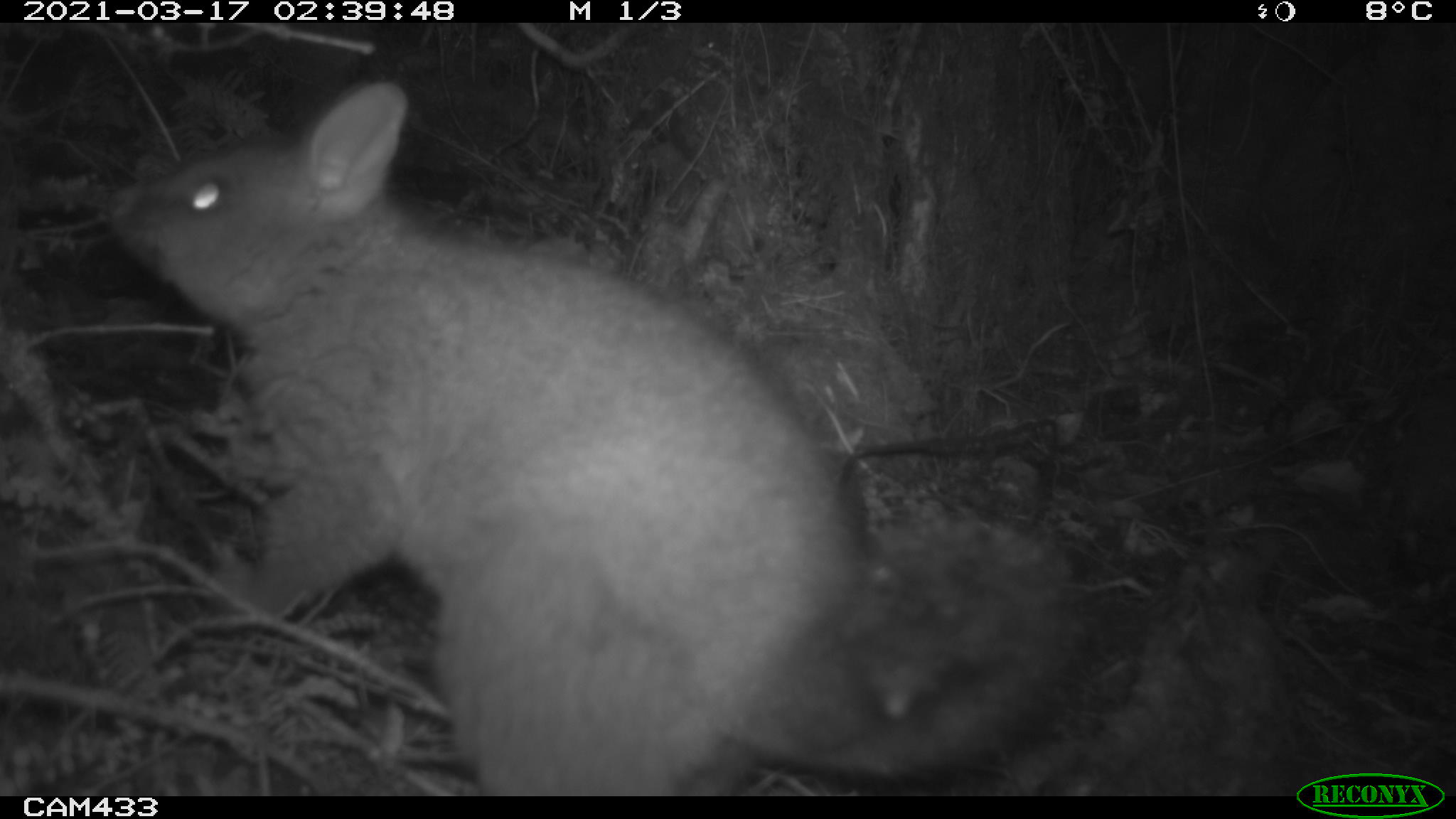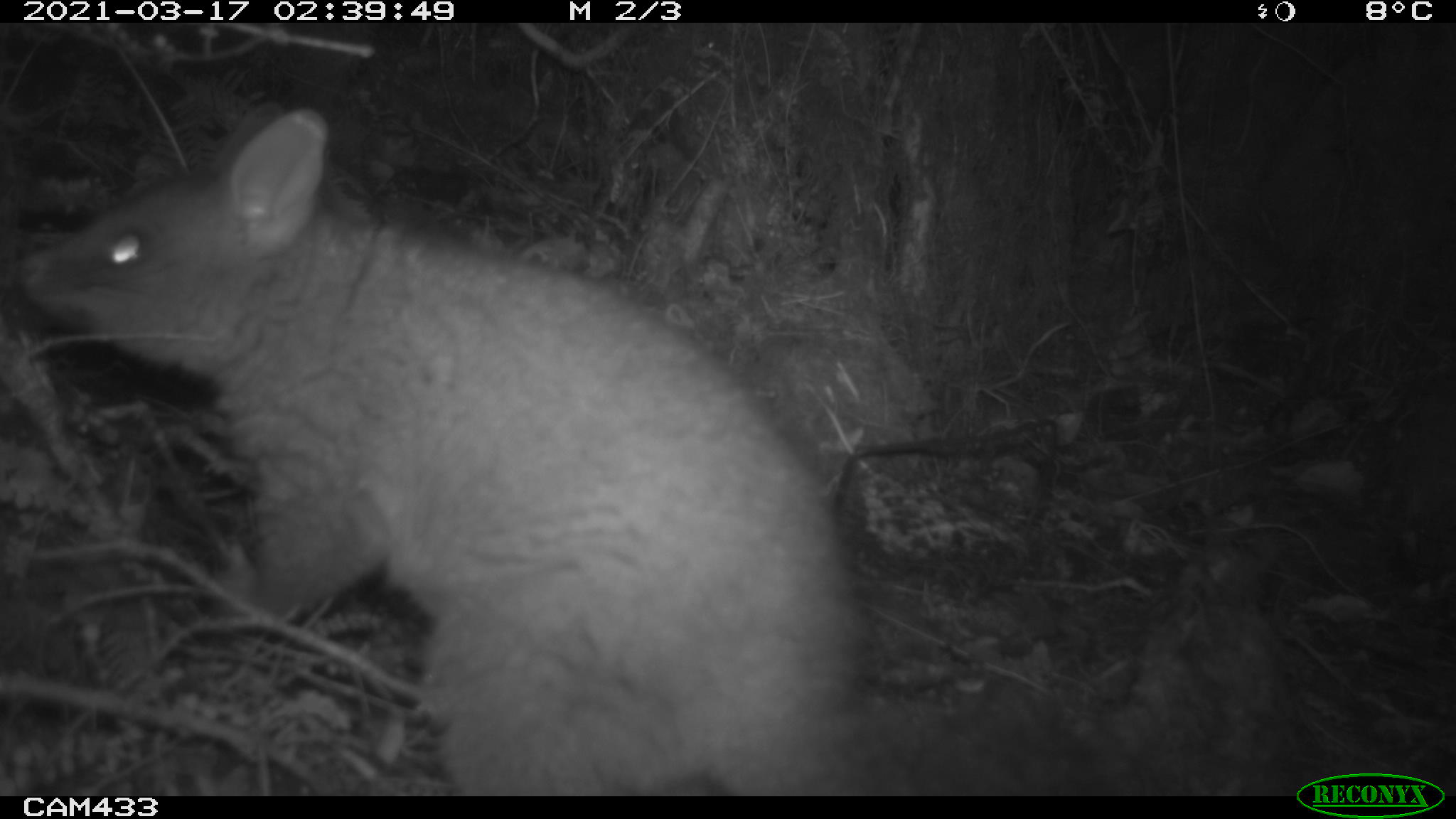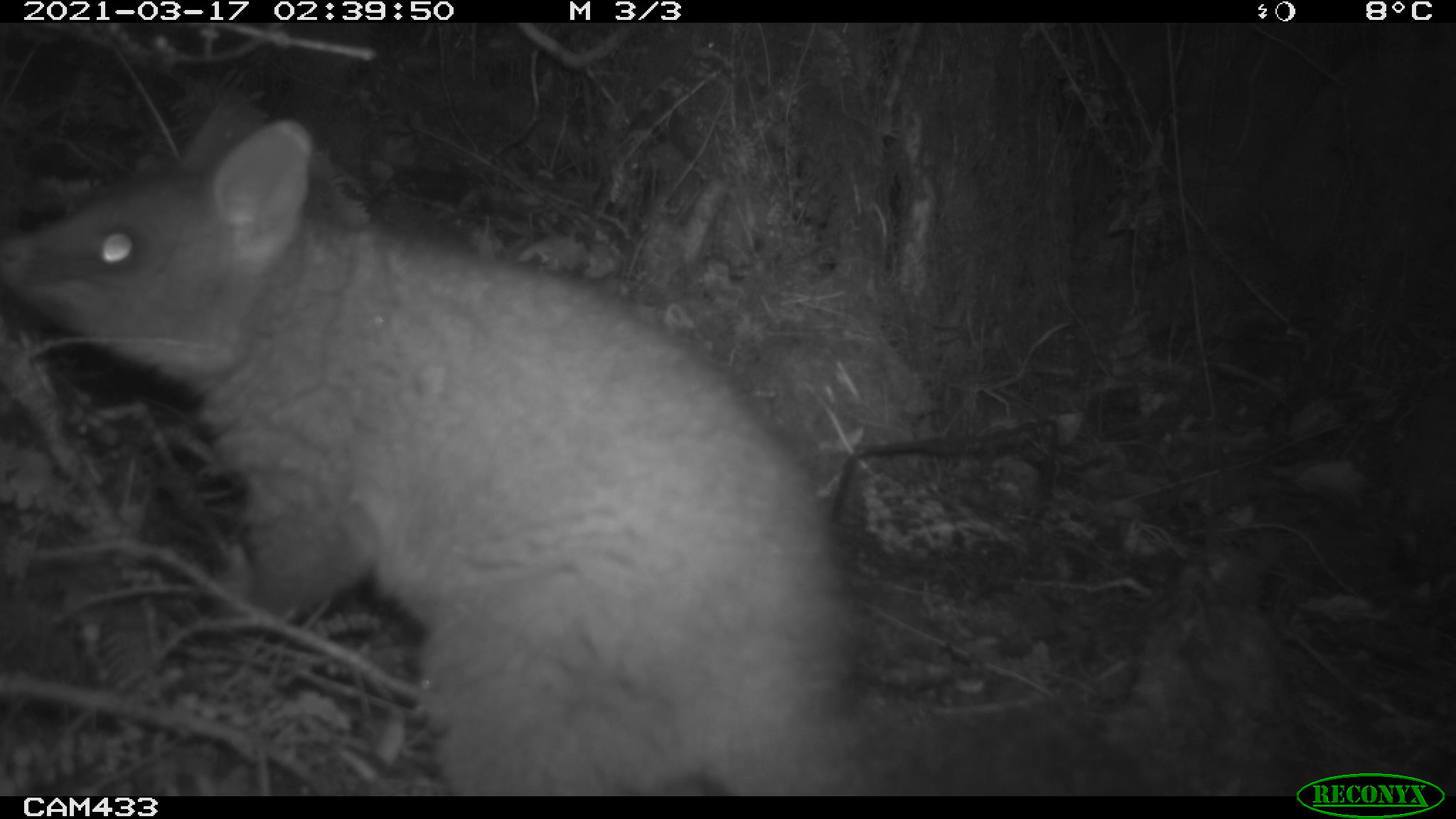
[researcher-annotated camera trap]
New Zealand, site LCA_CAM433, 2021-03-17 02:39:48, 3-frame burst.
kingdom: Animalia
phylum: Chordata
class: Mammalia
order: Diprotodontia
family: Phalangeridae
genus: Trichosurus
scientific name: Trichosurus vulpecula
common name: common brushtail possum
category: possum